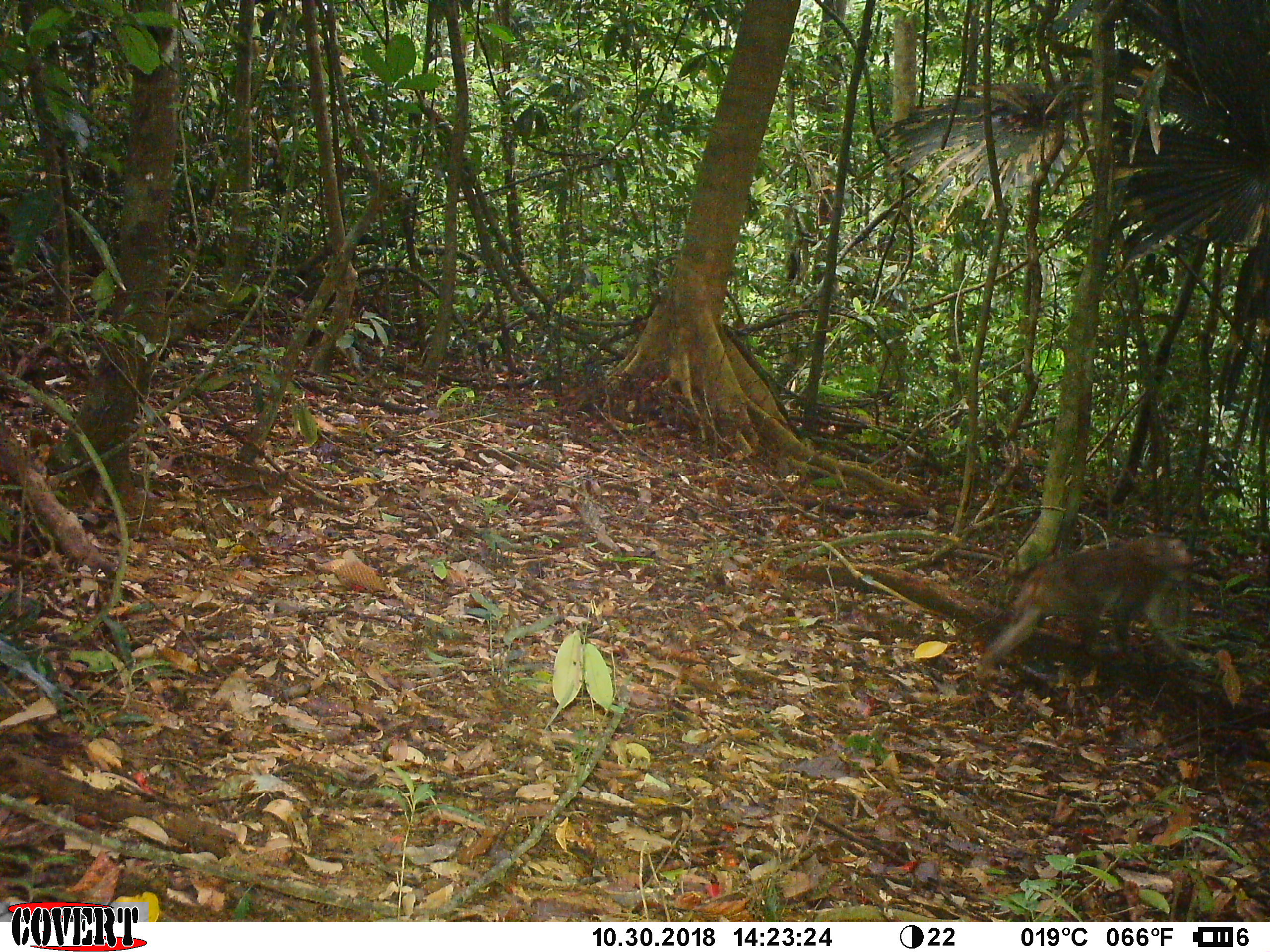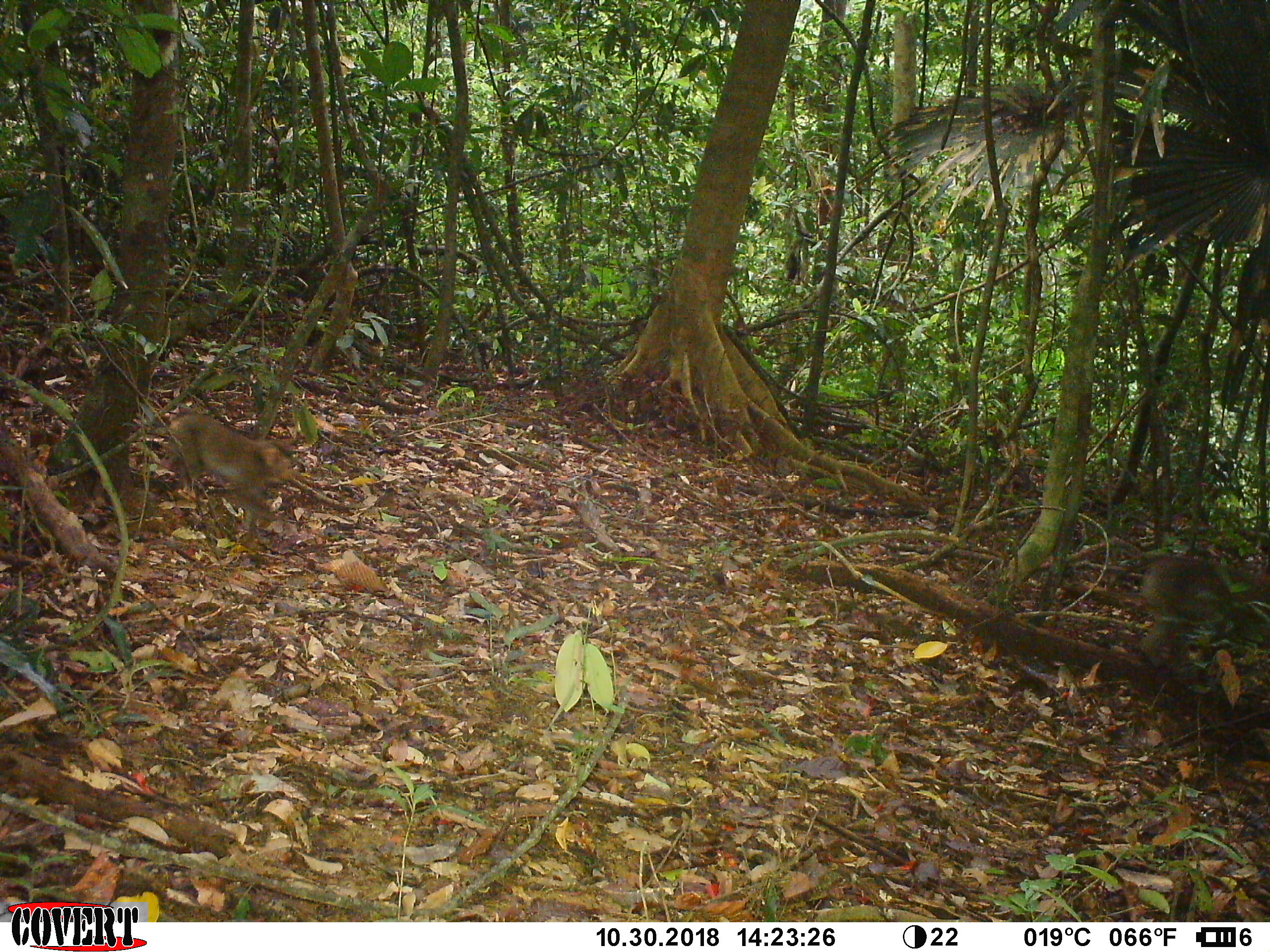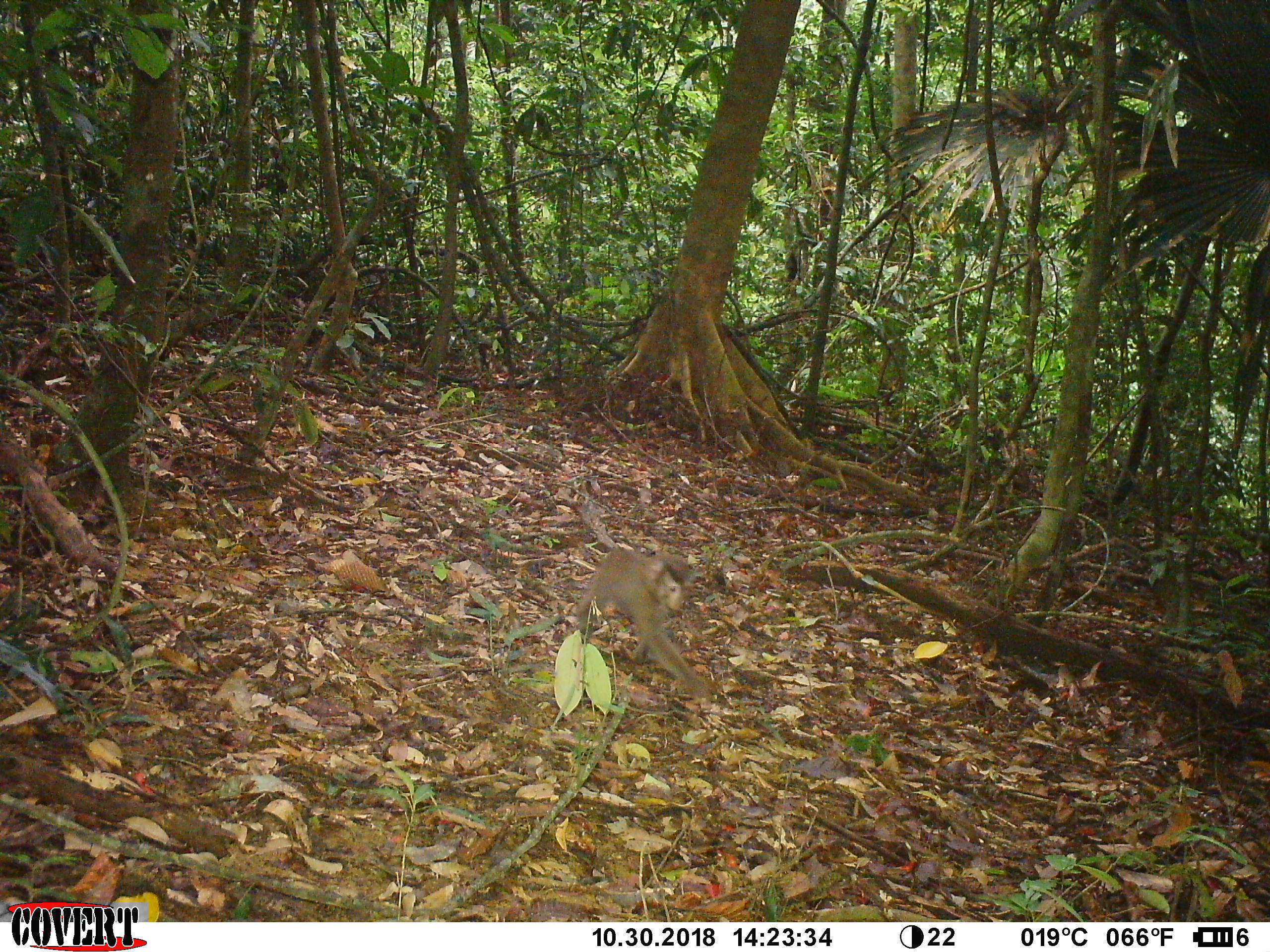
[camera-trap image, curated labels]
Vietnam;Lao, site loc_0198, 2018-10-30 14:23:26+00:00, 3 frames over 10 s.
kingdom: Animalia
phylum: Chordata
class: Mammalia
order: Primates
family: Cercopithecidae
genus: Macaca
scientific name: Macaca nemestrina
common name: pig-tailed macaque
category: pig tailed macaque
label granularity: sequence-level